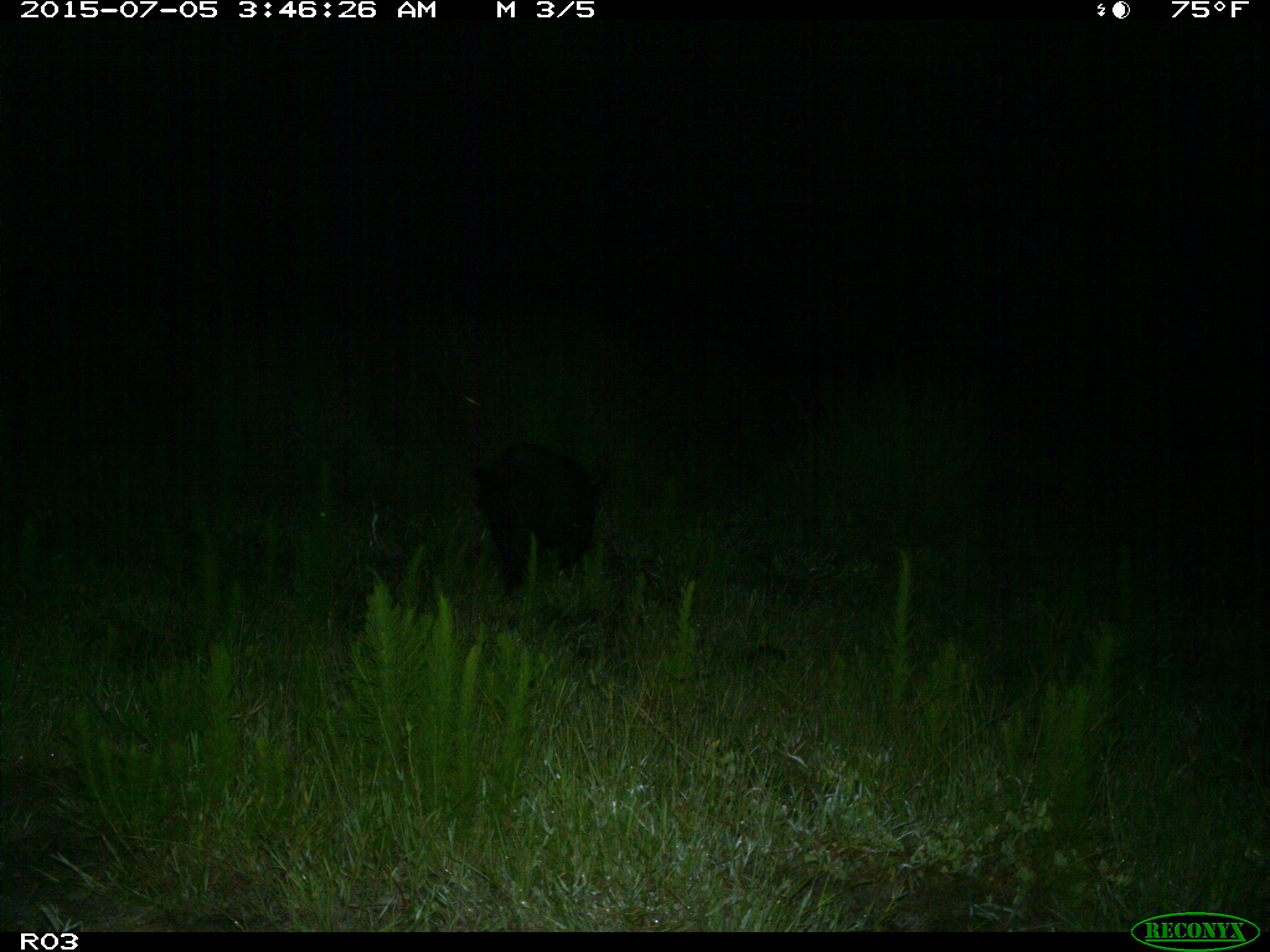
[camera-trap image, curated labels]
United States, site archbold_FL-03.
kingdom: Animalia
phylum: Chordata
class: Mammalia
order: Artiodactyla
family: Suidae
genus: Sus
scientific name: Sus scrofa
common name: wild boar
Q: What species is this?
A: Sus scrofa (wild boar).